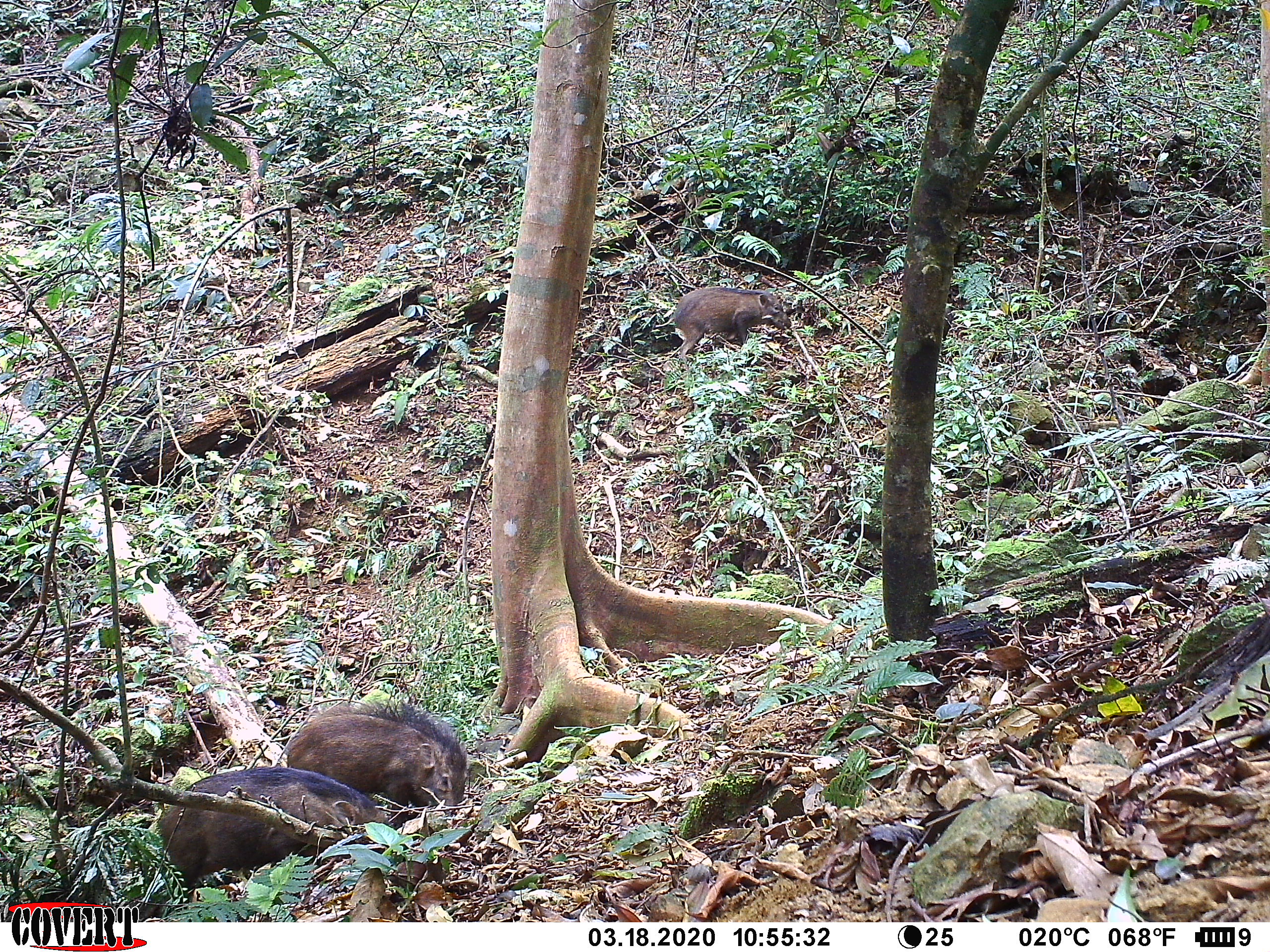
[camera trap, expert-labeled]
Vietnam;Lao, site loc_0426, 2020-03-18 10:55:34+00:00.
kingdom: Animalia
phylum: Chordata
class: Mammalia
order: Artiodactyla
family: Suidae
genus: Sus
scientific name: Sus scrofa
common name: eurasian wild pig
Eurasian wild pig (Sus scrofa). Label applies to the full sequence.